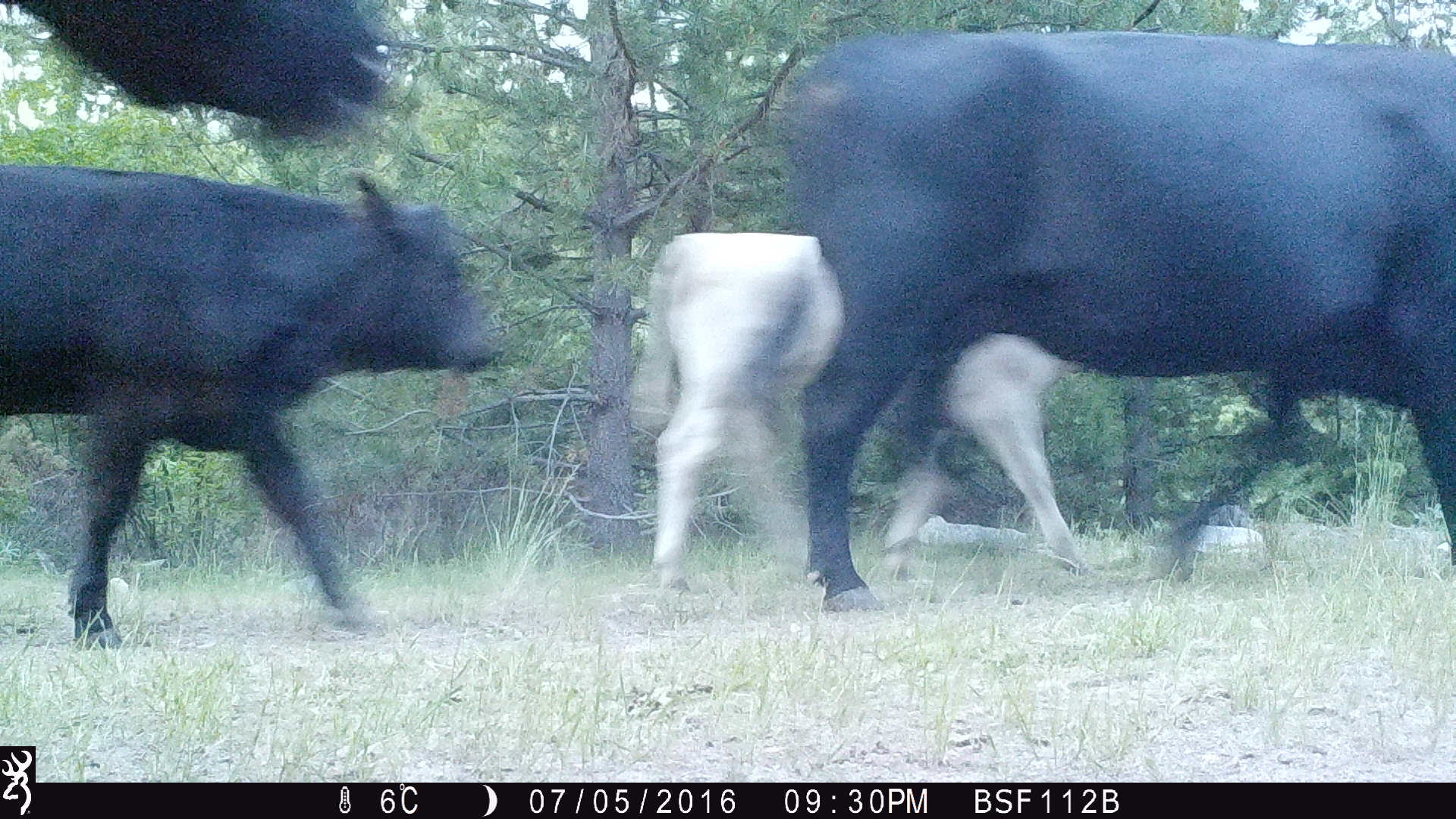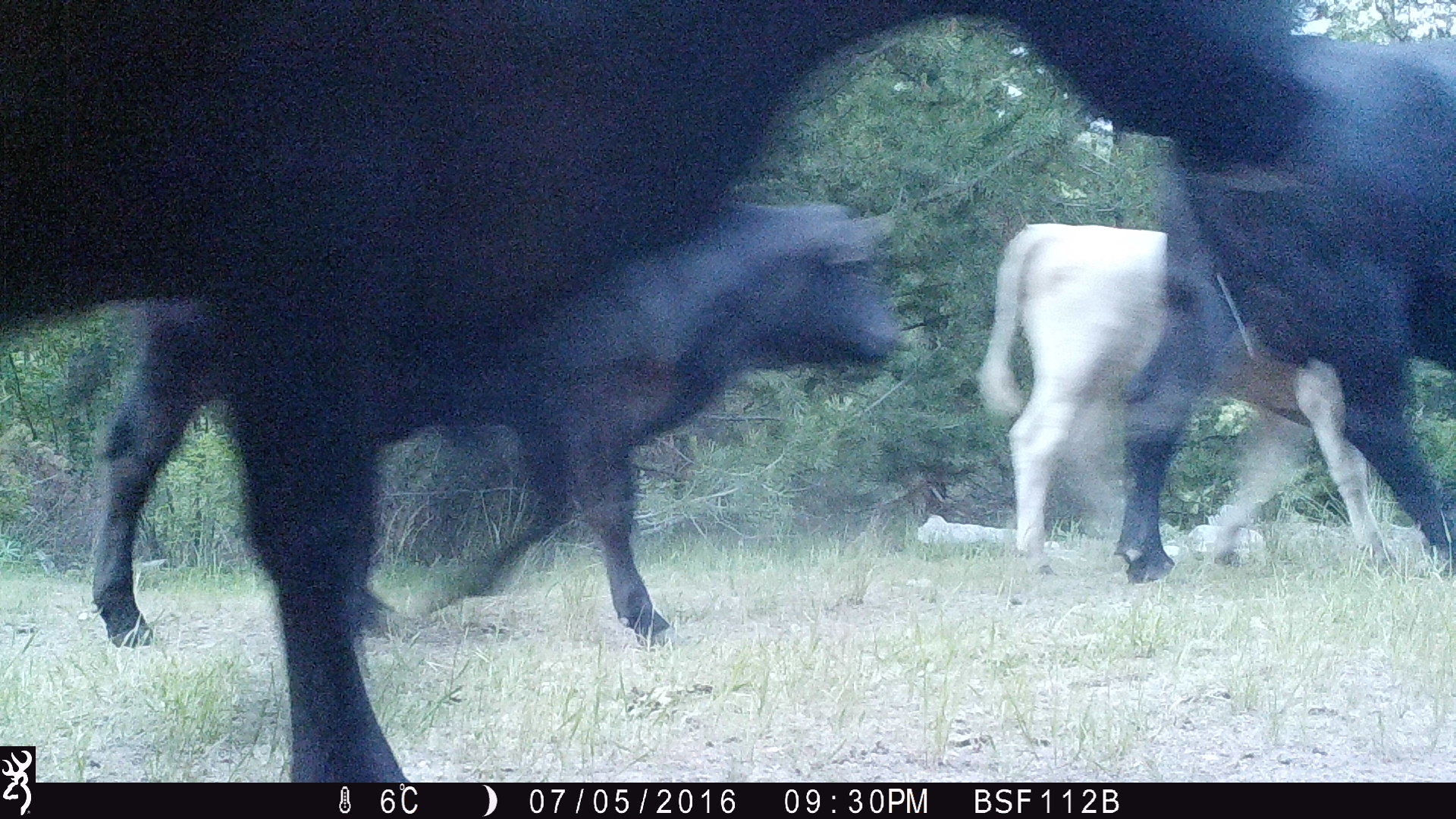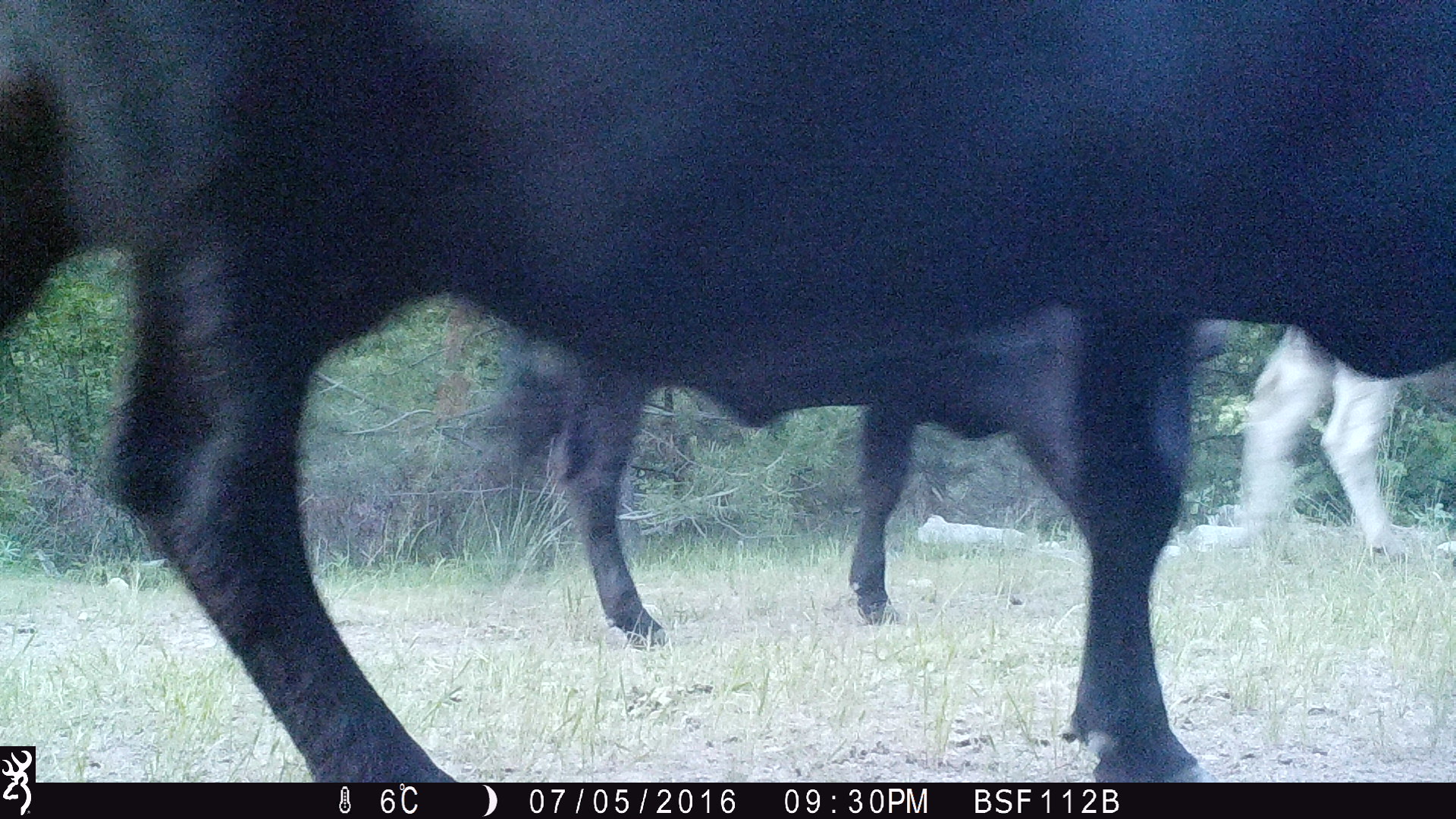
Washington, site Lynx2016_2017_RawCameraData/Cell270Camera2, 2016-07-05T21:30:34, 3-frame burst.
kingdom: Animalia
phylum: Chordata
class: Mammalia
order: Artiodactyla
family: Bovidae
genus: Bos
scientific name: Bos taurus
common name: domestic cattle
Domestic cattle (Bos taurus). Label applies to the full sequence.